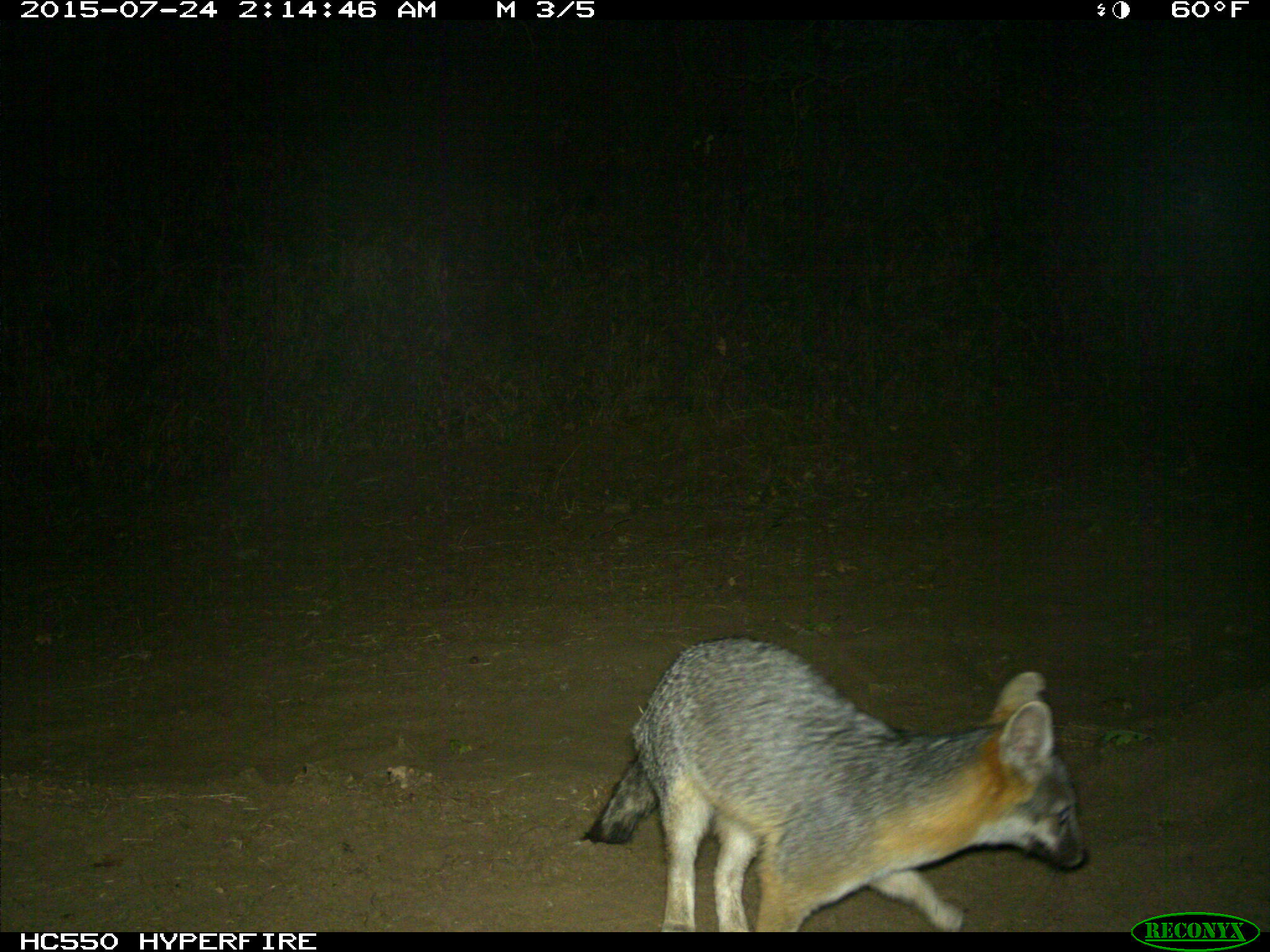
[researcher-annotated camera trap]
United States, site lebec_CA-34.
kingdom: Animalia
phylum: Chordata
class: Mammalia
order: Carnivora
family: Canidae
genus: Urocyon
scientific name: Urocyon cinereoargenteus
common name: gray fox